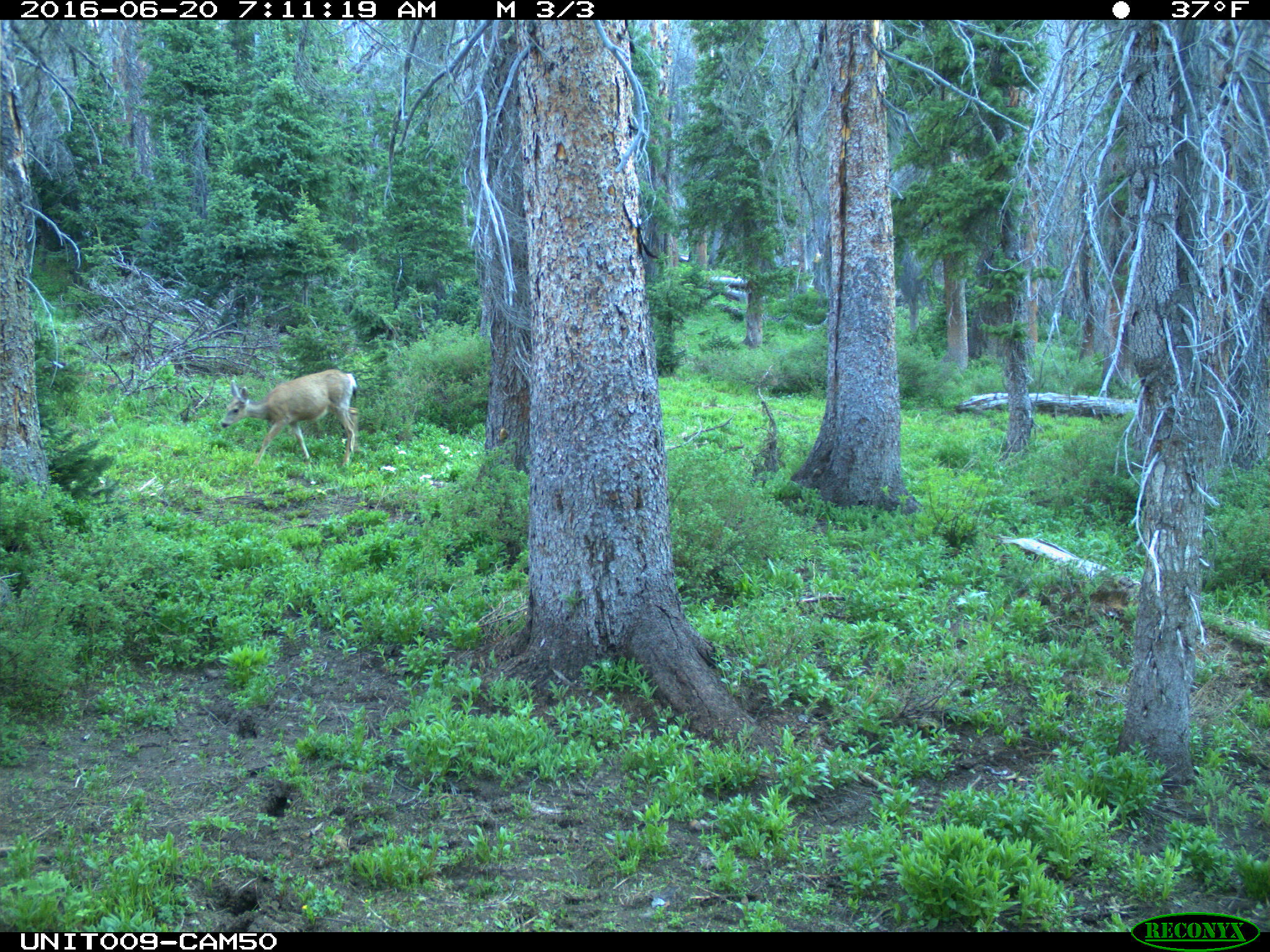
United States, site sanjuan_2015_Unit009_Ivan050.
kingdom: Animalia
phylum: Chordata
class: Mammalia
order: Artiodactyla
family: Cervidae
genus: Odocoileus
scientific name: Odocoileus hemionus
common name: mule deer